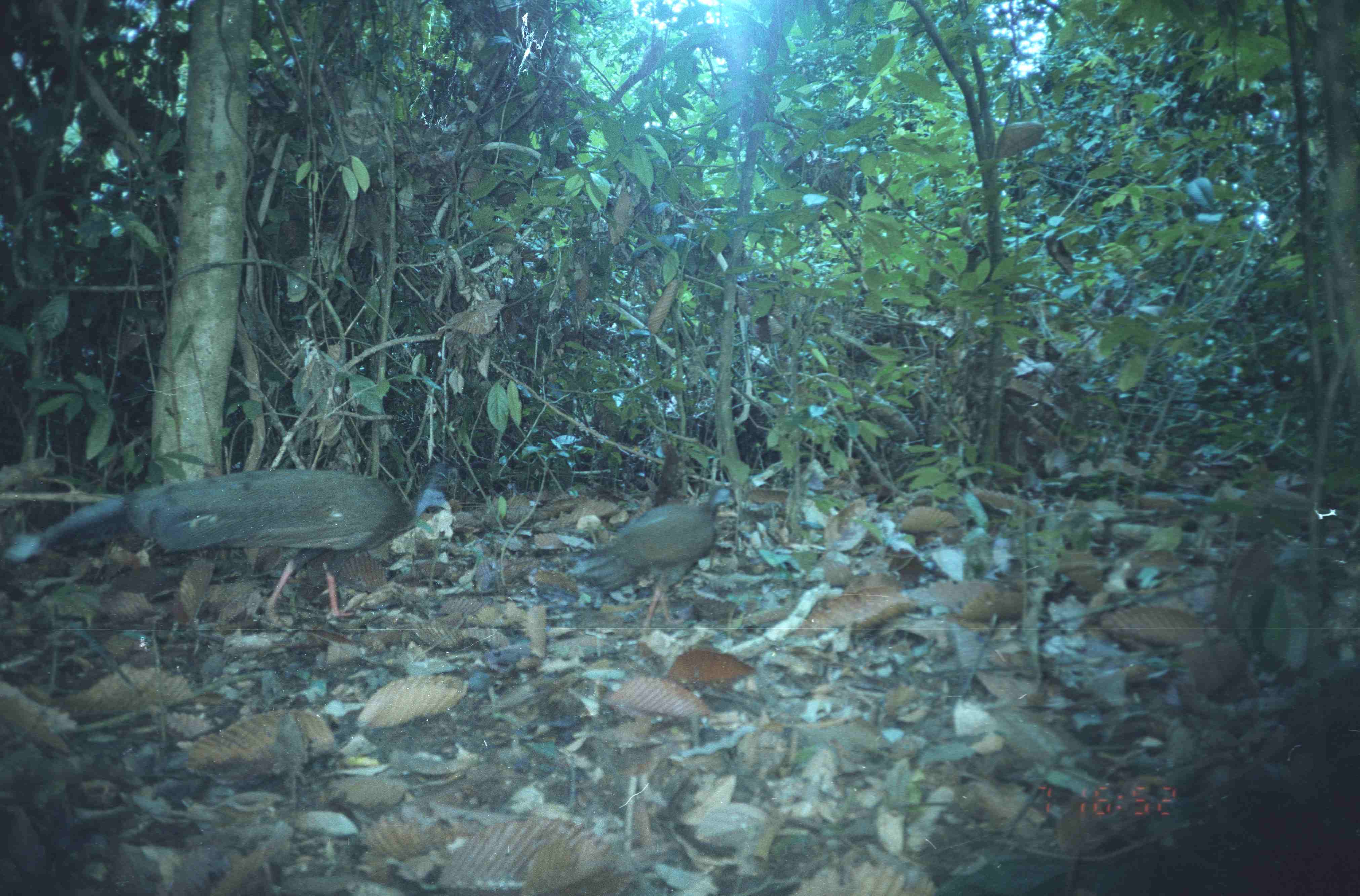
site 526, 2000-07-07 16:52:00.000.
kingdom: Animalia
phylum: Chordata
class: Aves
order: Galliformes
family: Phasianidae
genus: Argusianus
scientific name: Argusianus argus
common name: great argus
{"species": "Argusianus argus (great argus)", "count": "2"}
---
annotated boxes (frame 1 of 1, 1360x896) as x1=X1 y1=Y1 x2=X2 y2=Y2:
argusianus argus: x1=7 y1=470 x2=450 y2=627; x1=568 y1=485 x2=736 y2=632